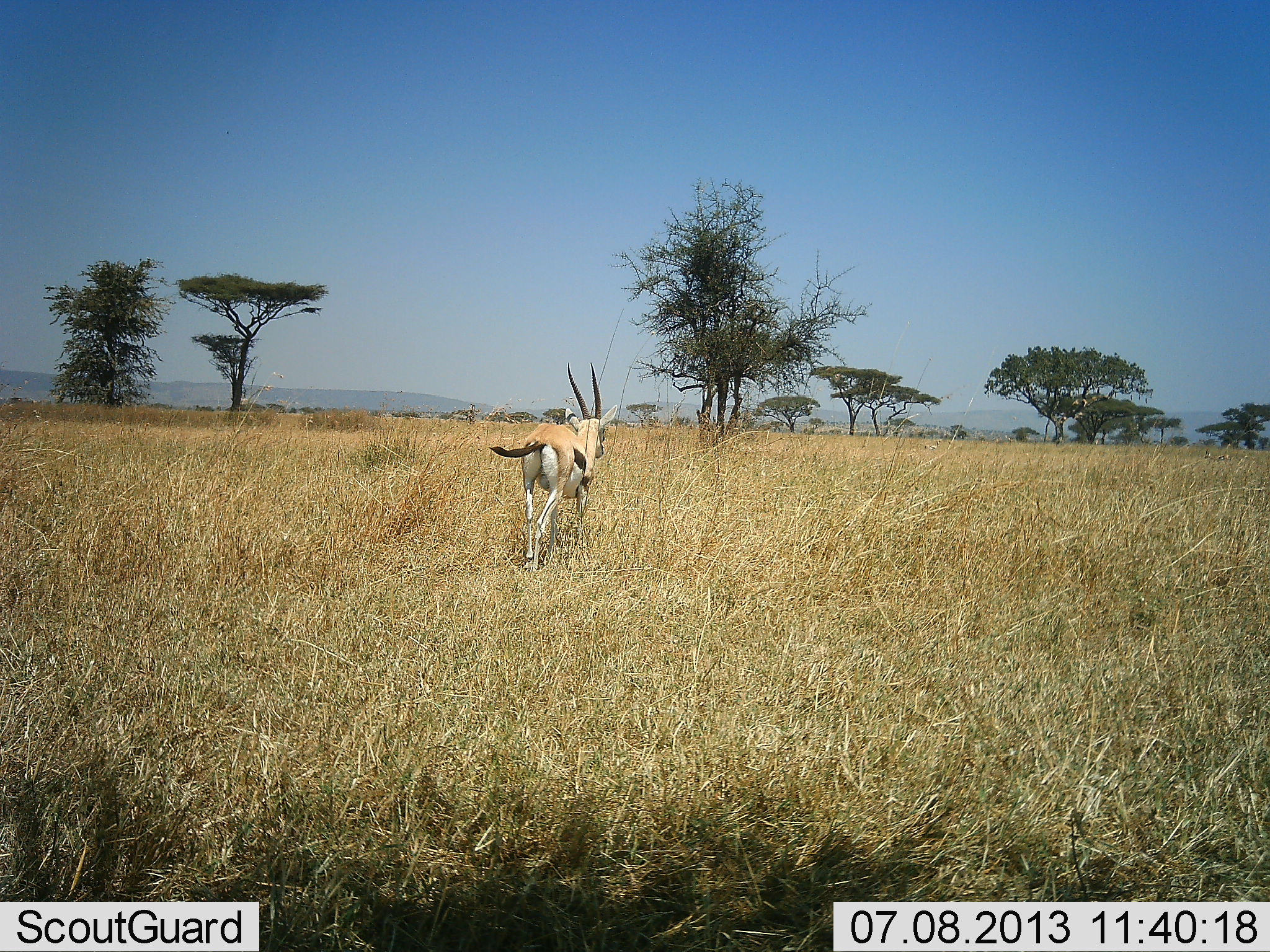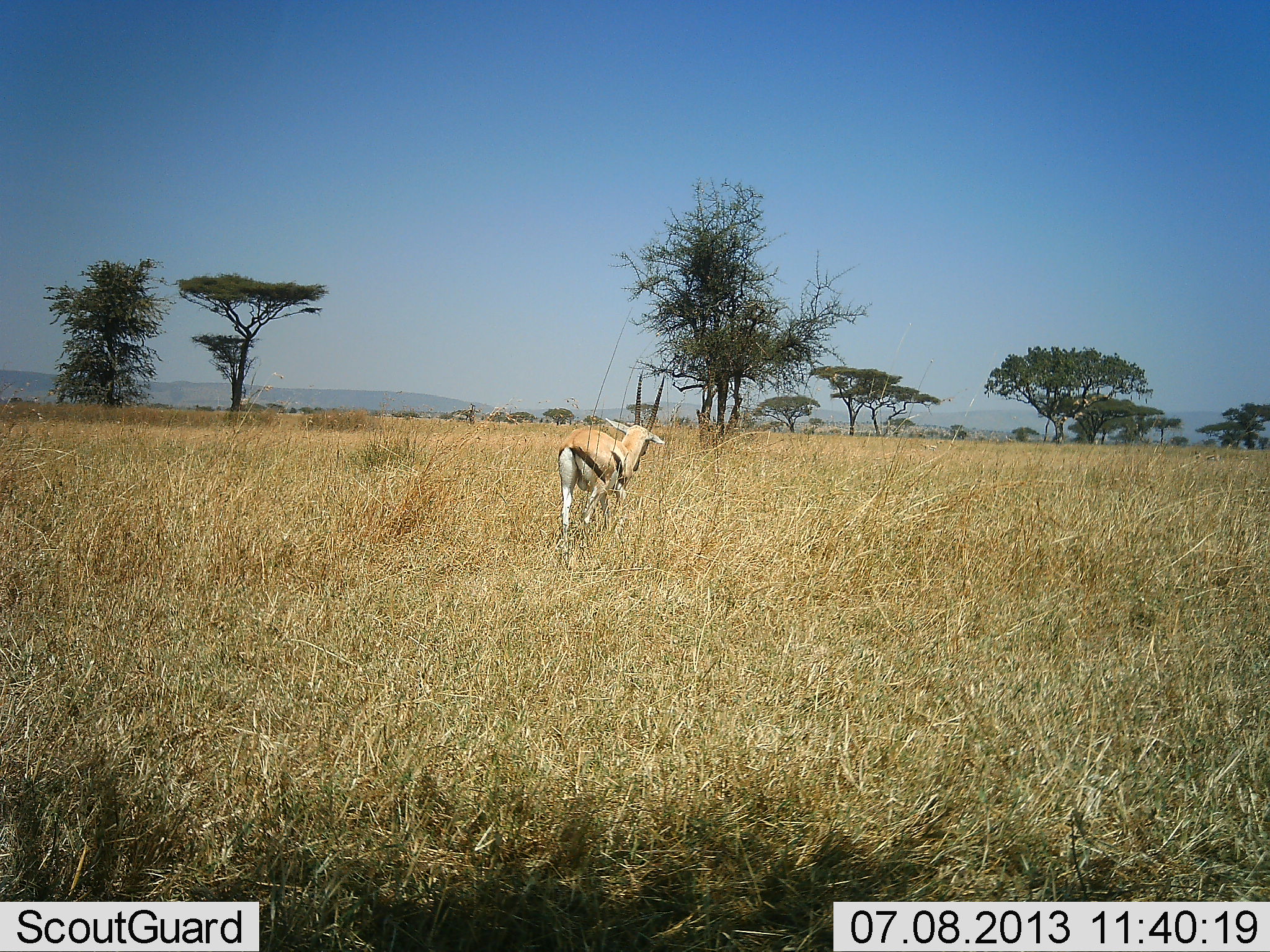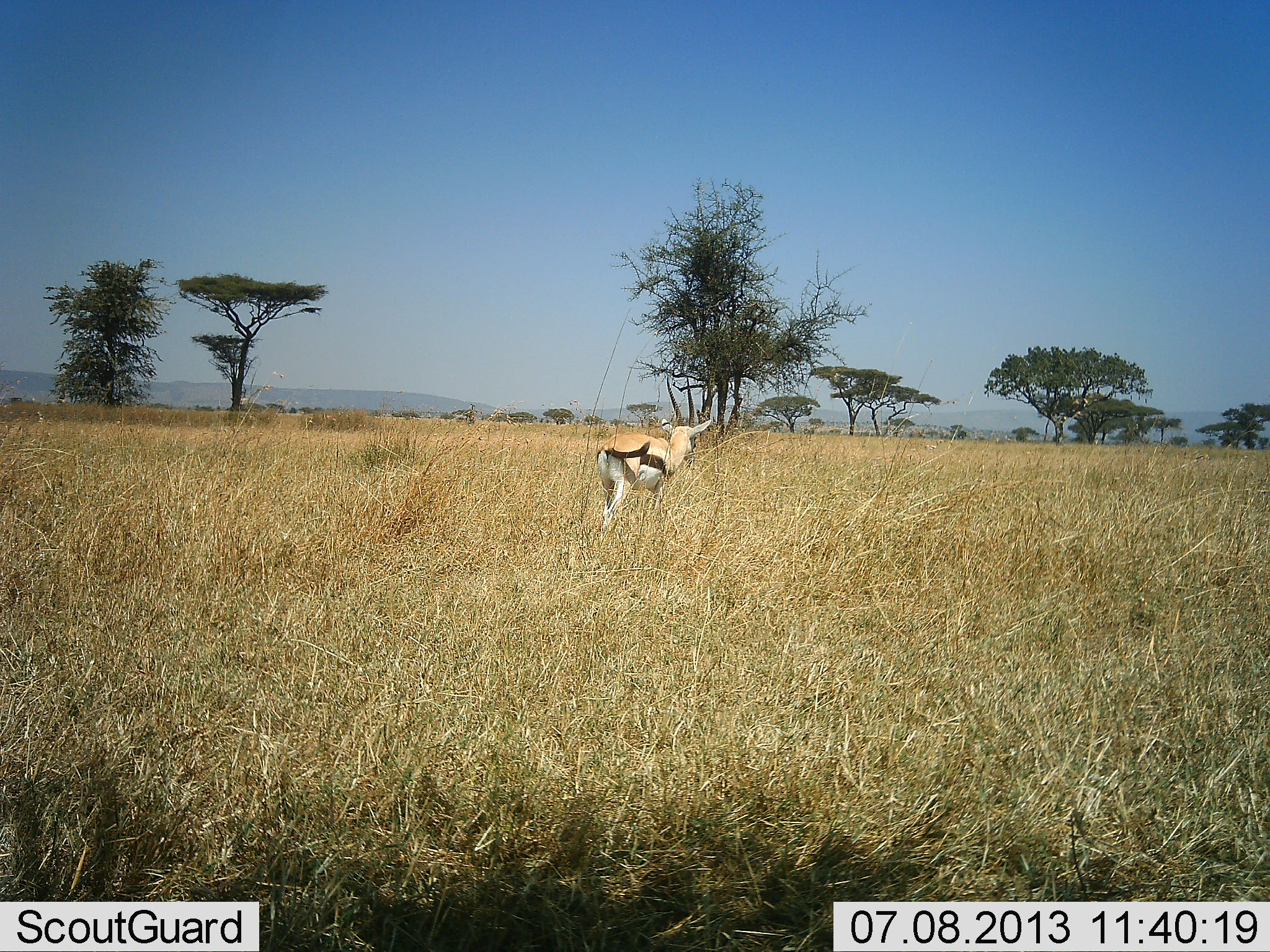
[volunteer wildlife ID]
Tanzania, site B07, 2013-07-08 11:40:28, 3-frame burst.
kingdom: Animalia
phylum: Chordata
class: Mammalia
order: Artiodactyla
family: Bovidae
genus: Eudorcas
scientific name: Eudorcas thomsonii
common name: thomson's gazelle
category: gazellethomsons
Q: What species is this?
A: Gazellethomsons (thomson's gazelle) (Eudorcas thomsonii).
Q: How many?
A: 1.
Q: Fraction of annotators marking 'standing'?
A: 8%.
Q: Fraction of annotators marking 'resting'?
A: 0%.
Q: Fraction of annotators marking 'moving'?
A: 92%.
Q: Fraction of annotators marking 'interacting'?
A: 0%.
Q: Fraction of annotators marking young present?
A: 0%.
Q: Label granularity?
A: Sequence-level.